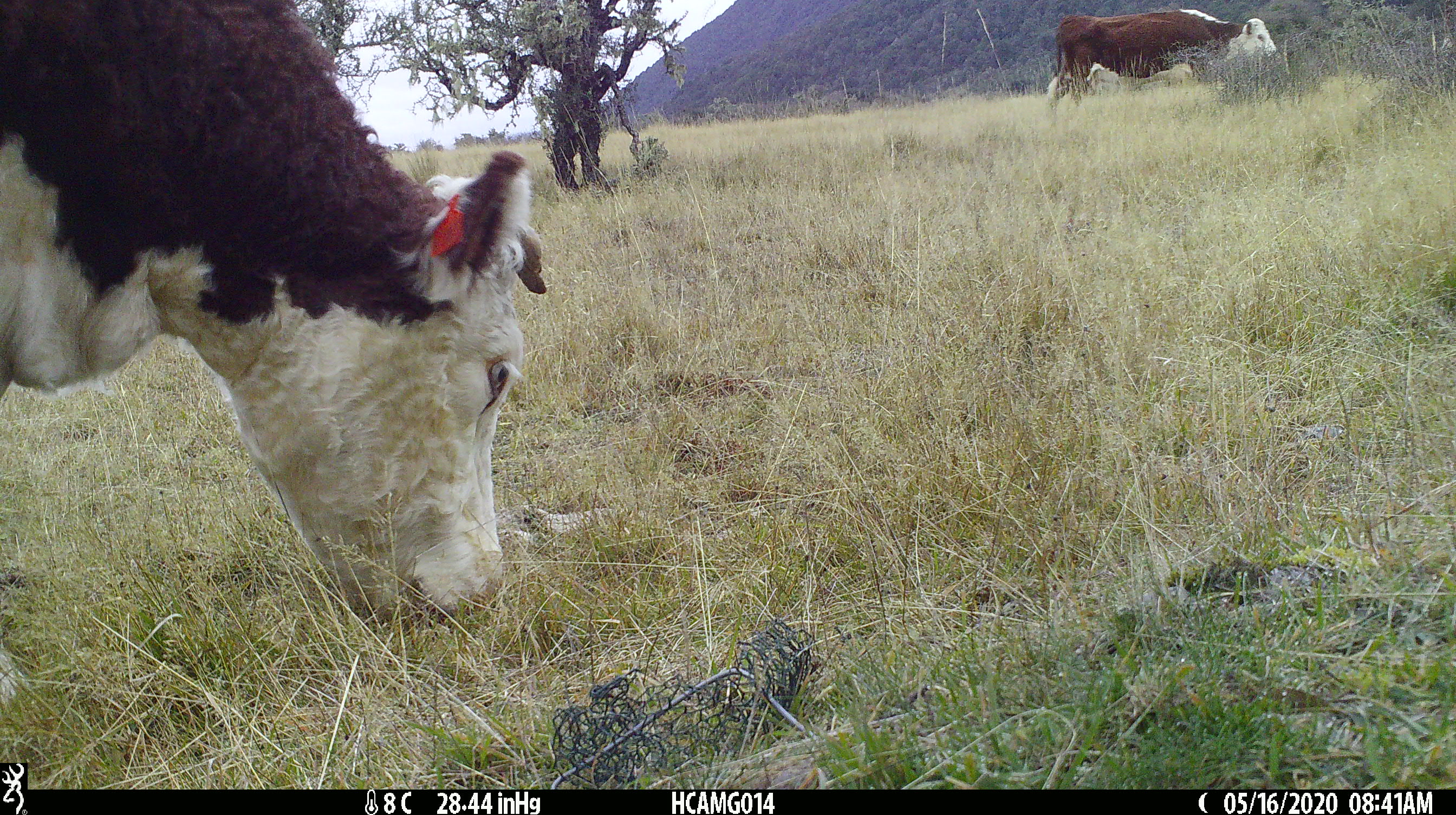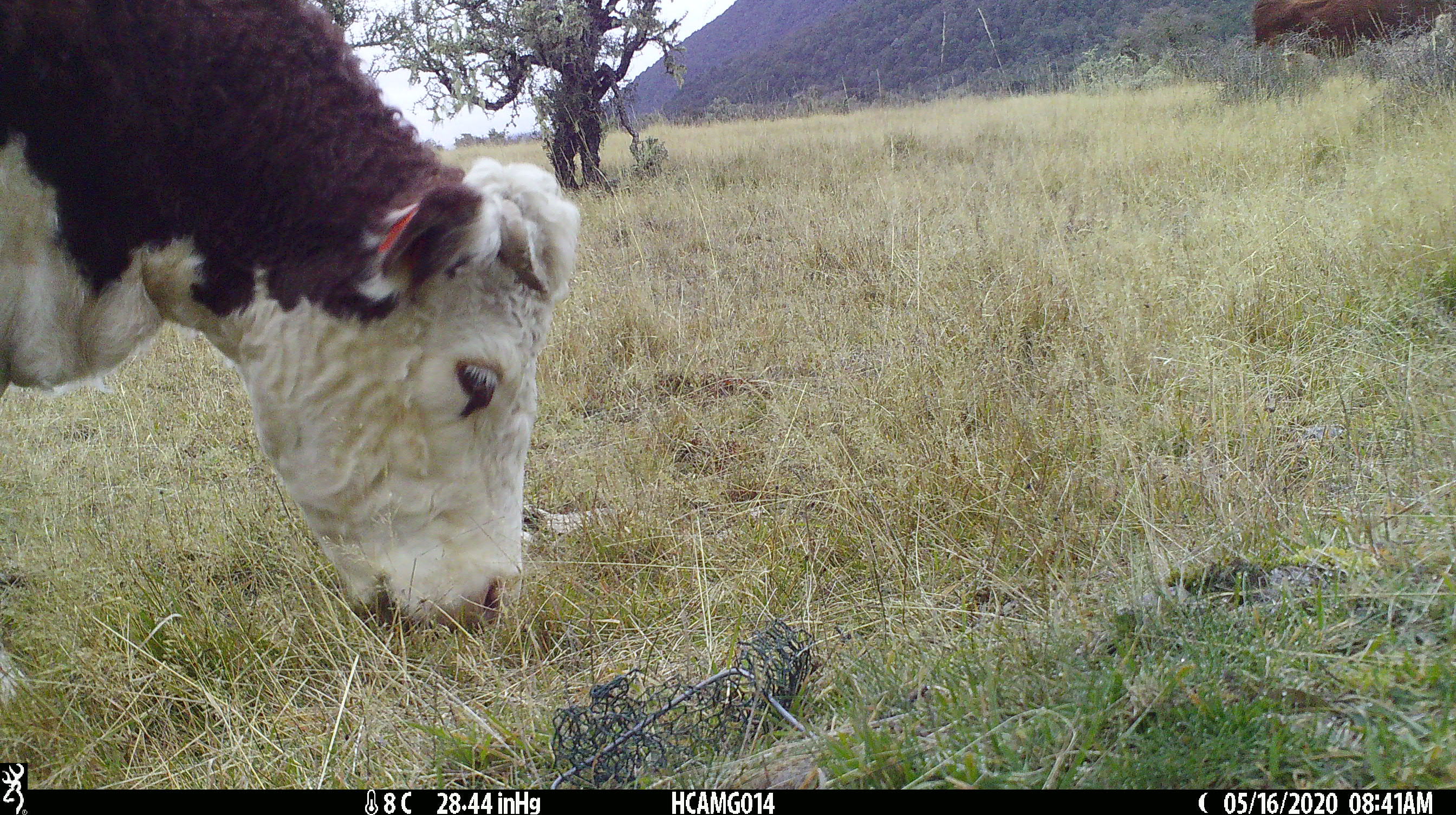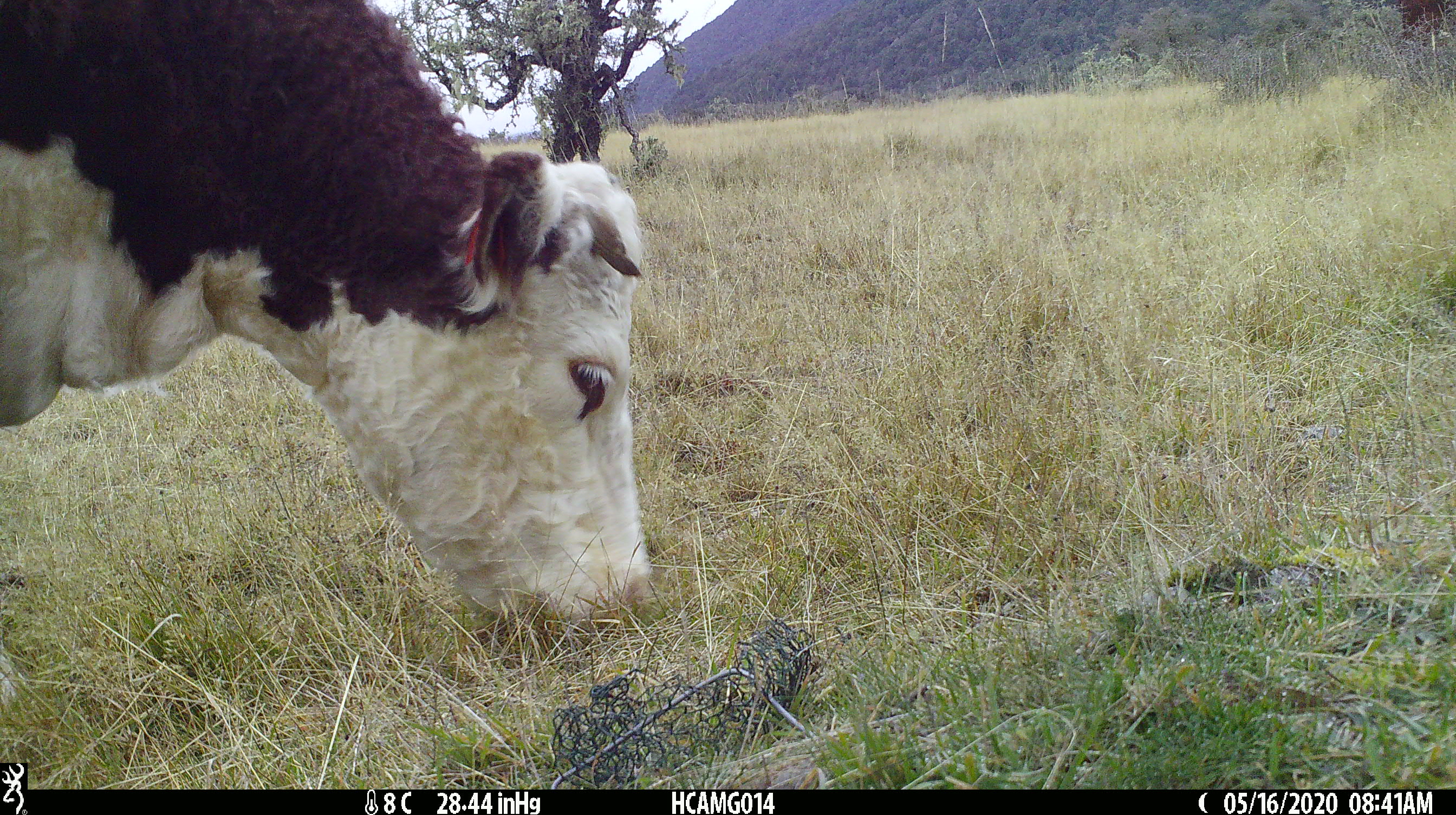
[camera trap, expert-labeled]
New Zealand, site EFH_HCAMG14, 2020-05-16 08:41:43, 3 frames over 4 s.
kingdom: Animalia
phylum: Chordata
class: Mammalia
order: Artiodactyla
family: Bovidae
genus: Bos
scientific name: Bos taurus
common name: domestic cow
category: cow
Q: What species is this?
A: Cow (domestic cow) (Bos taurus).